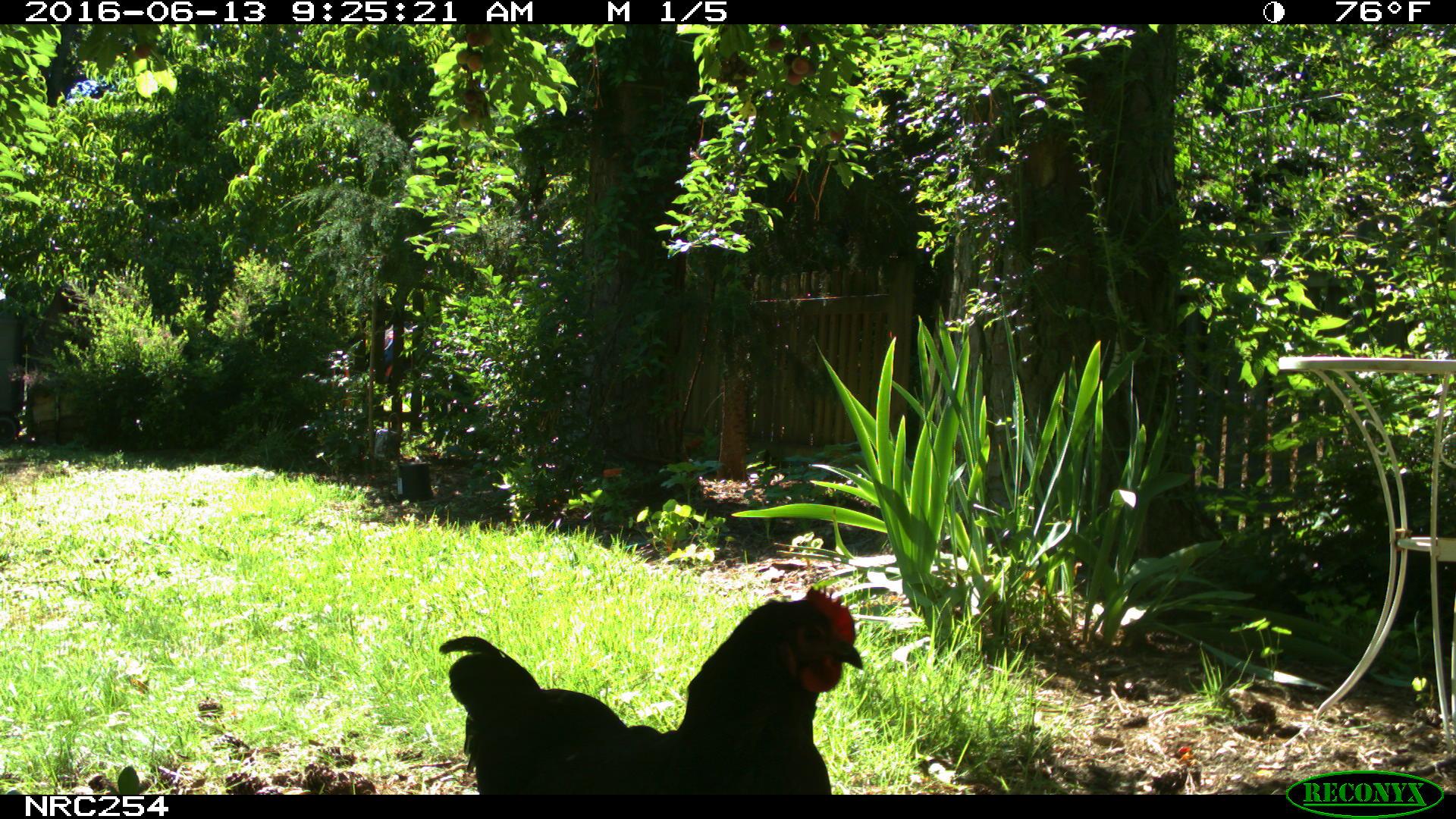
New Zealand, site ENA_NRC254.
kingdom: Animalia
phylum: Chordata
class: Aves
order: Galliformes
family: Phasianidae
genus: Gallus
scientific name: Gallus gallus domesticus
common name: chicken